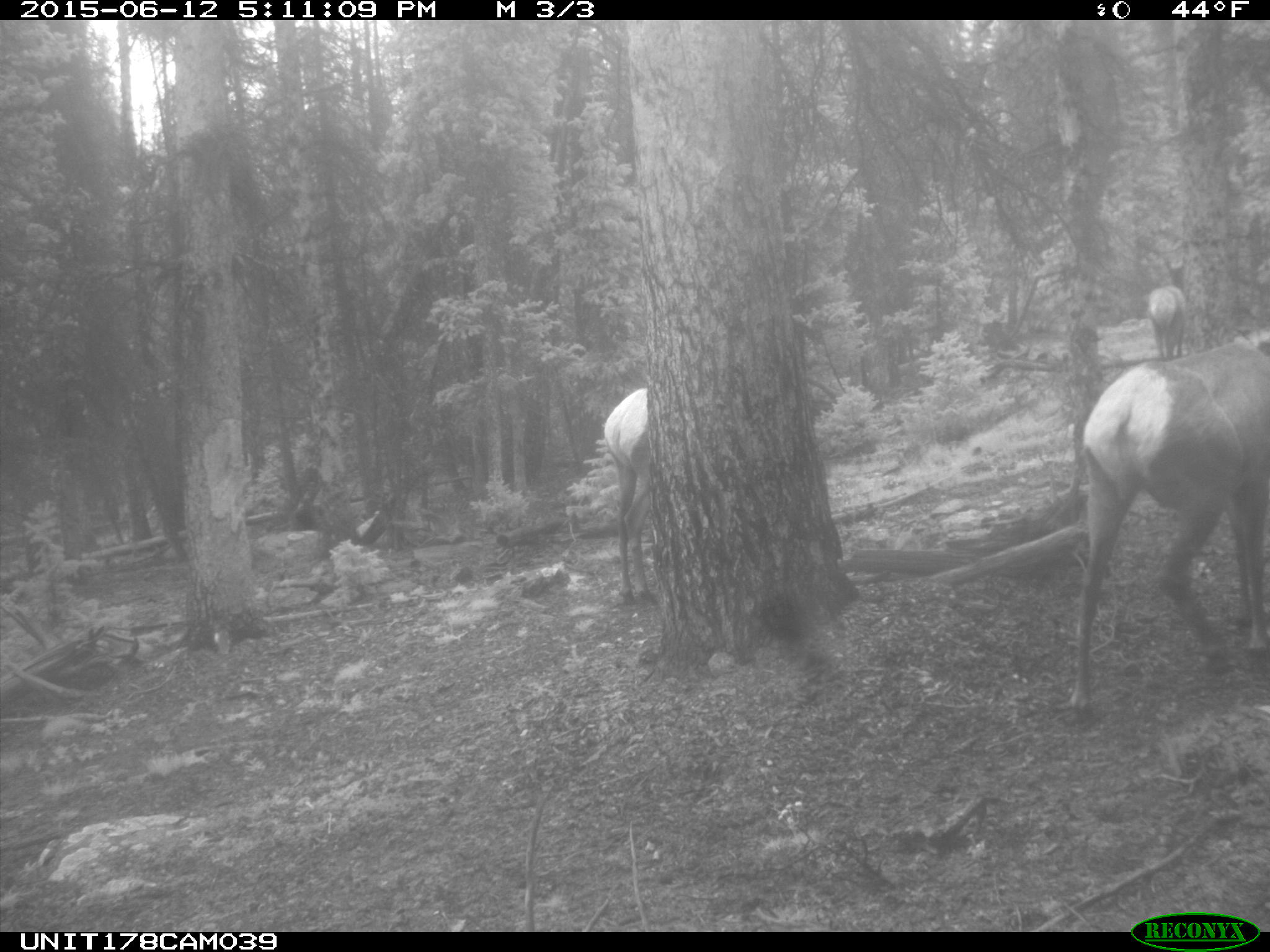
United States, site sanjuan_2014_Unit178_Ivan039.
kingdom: Animalia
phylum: Chordata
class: Mammalia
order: Artiodactyla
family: Cervidae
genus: Cervus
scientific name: Cervus elaphus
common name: red deer